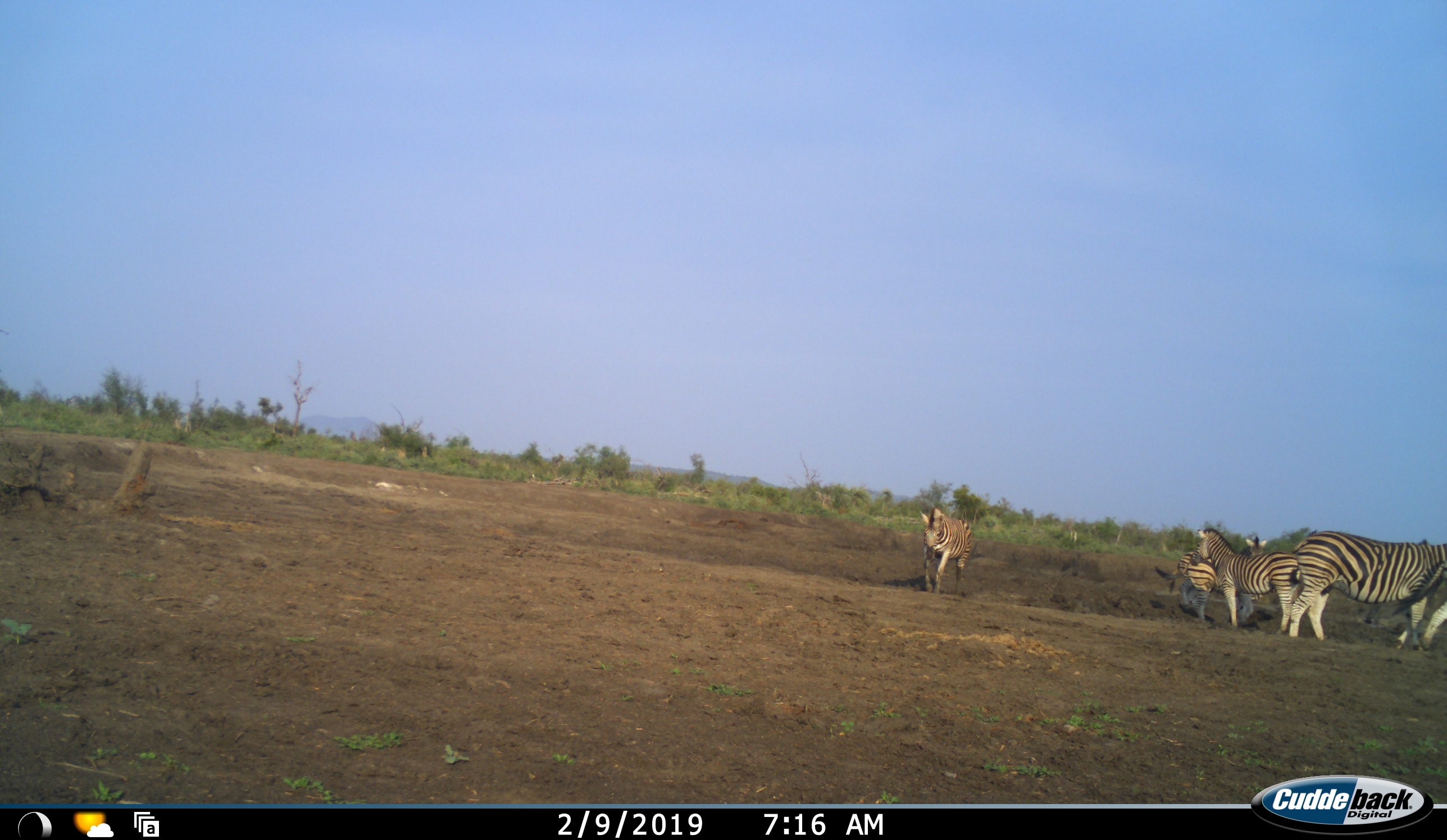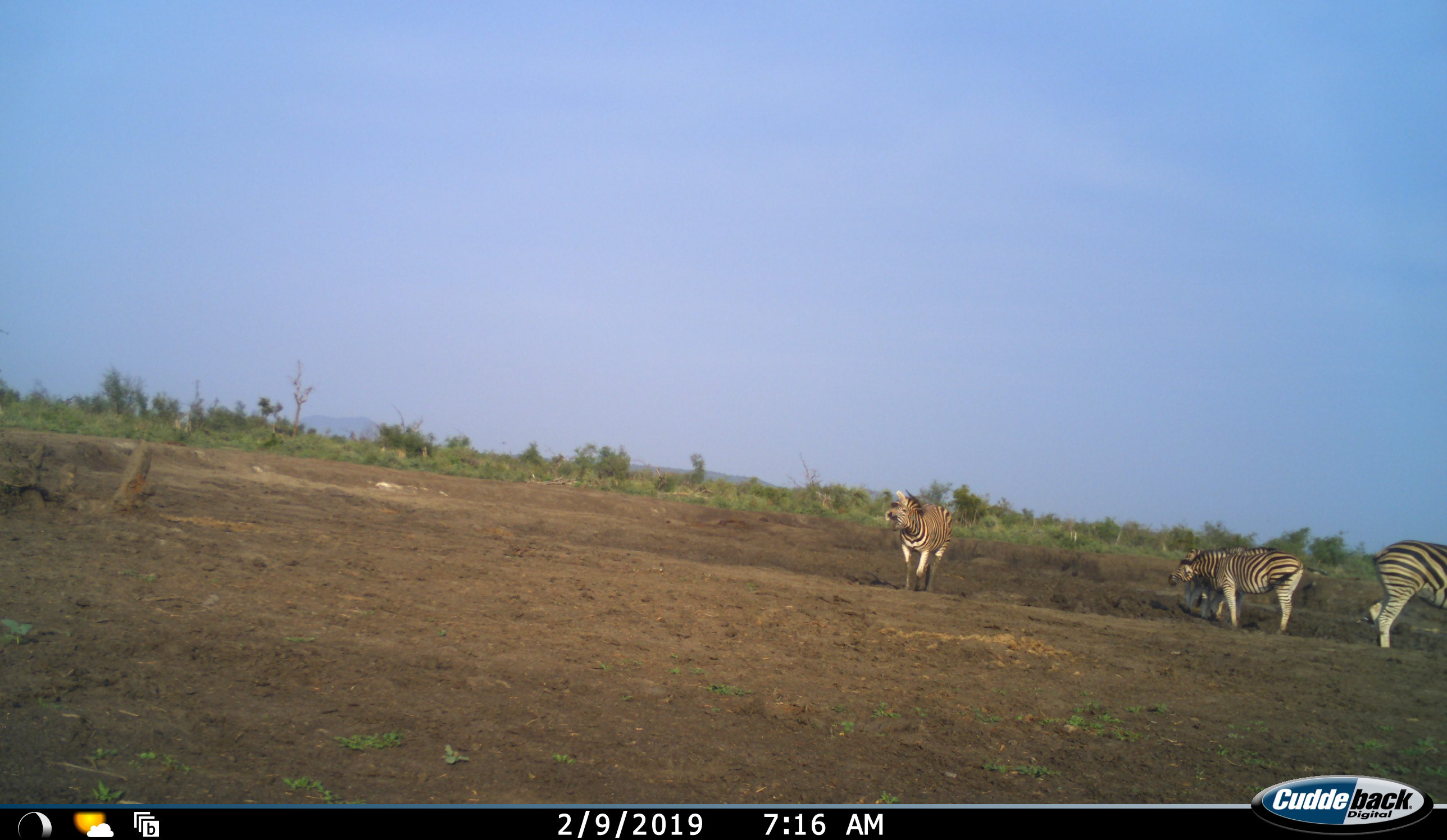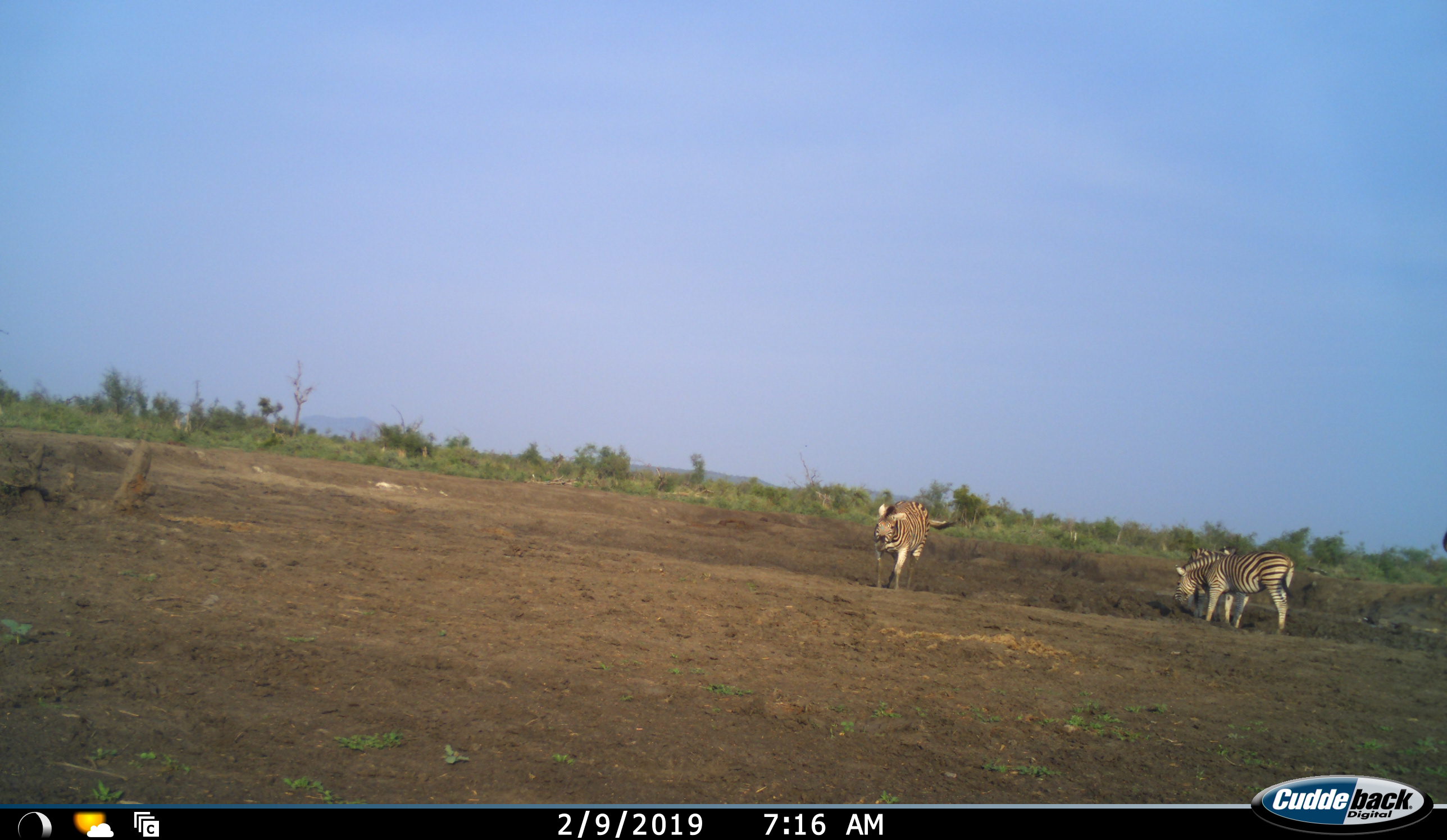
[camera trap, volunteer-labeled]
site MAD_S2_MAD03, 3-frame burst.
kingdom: Animalia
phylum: Chordata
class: Mammalia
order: Perissodactyla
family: Equidae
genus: Equus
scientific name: Equus quagga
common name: plains zebra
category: zebraplains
Zebraplains (plains zebra) (Equus quagga), count 5. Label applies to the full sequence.